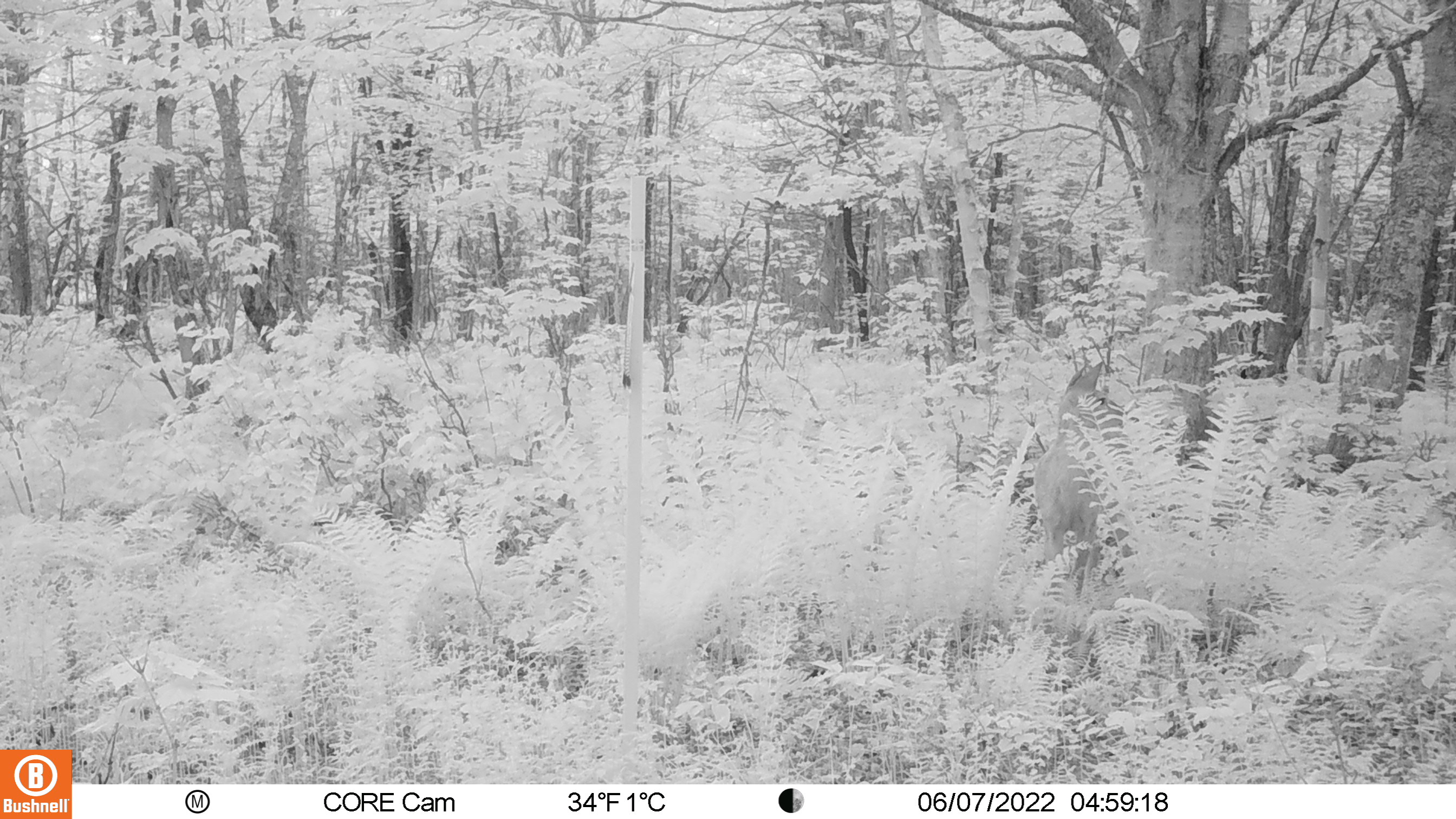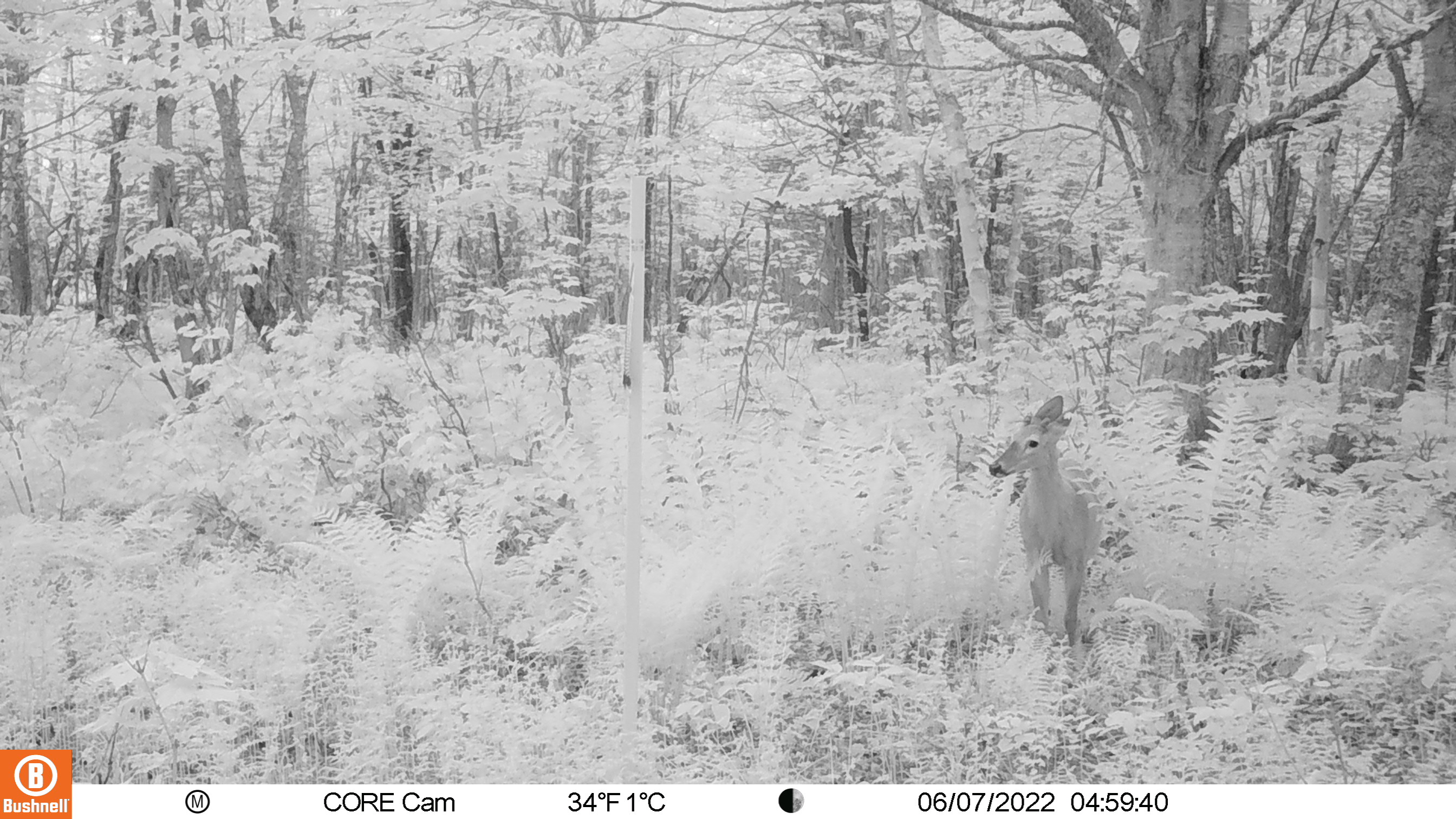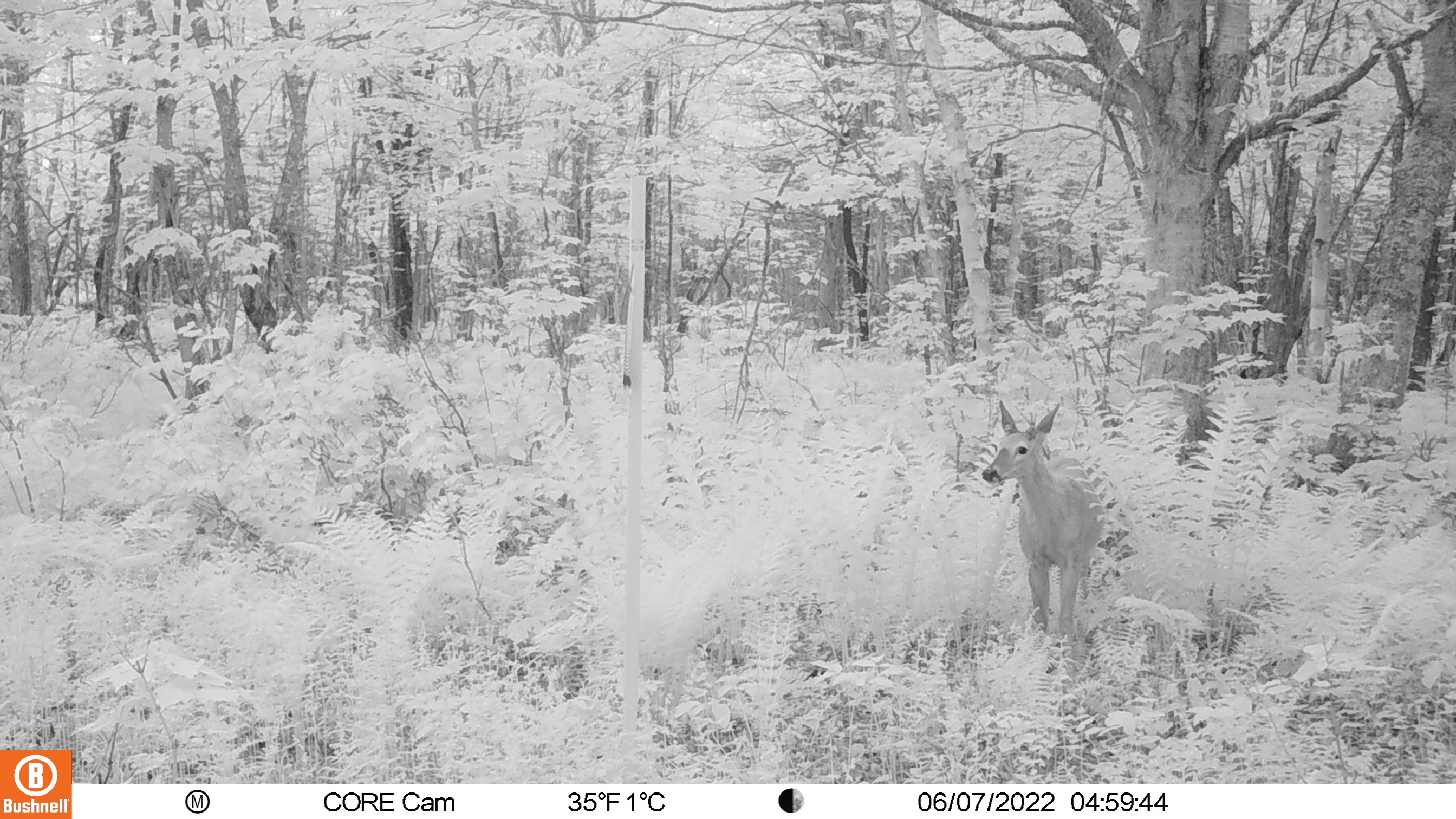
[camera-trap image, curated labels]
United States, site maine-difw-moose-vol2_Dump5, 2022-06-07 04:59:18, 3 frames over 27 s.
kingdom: Animalia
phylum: Chordata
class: Mammalia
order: Artiodactyla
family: Cervidae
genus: Odocoileus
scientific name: Odocoileus virginianus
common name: white-tailed deer